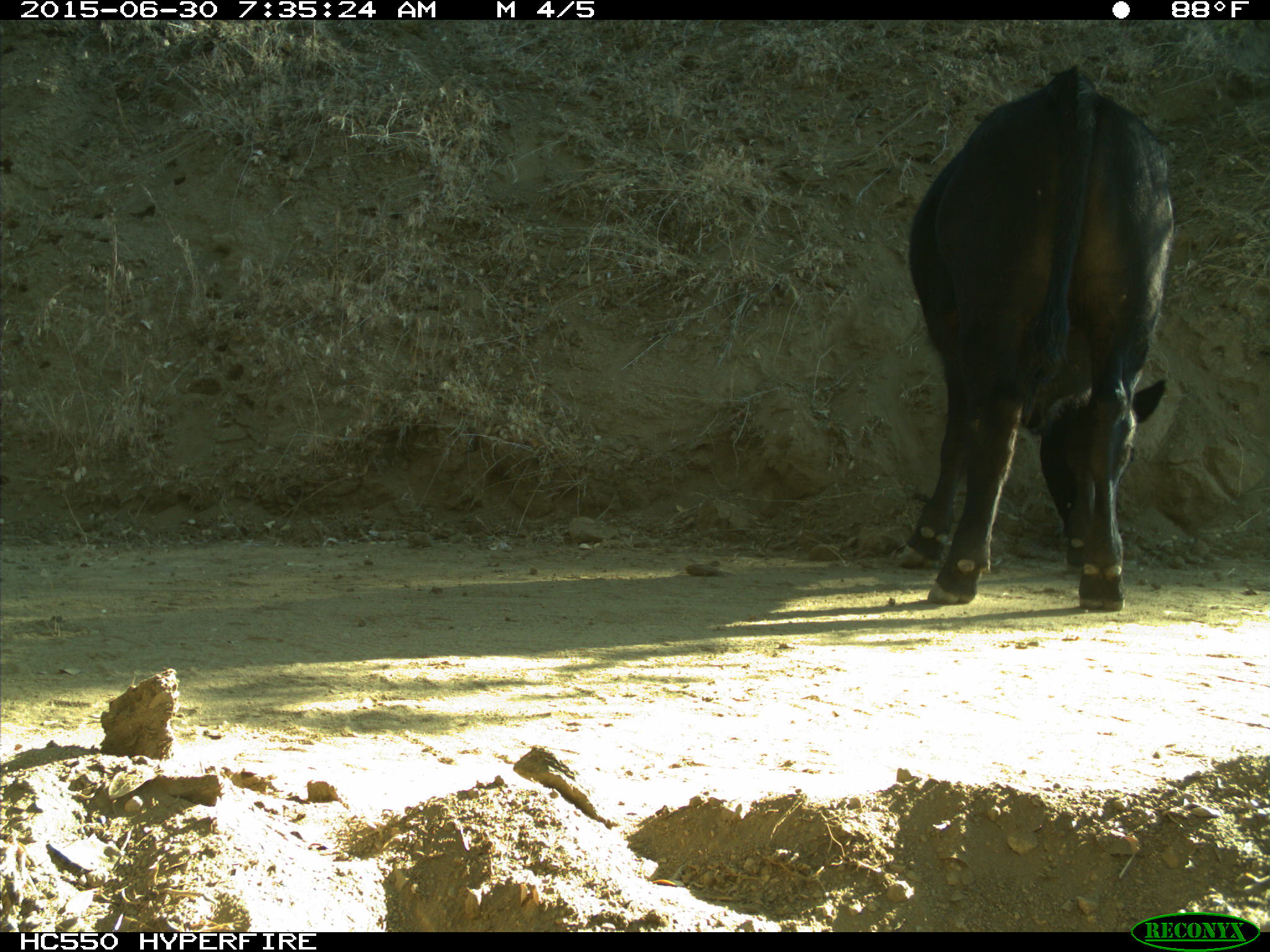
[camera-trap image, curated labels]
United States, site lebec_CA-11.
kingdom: Animalia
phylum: Chordata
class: Mammalia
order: Artiodactyla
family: Bovidae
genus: Bos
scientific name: Bos taurus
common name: domestic cow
Bos taurus (domestic cow).